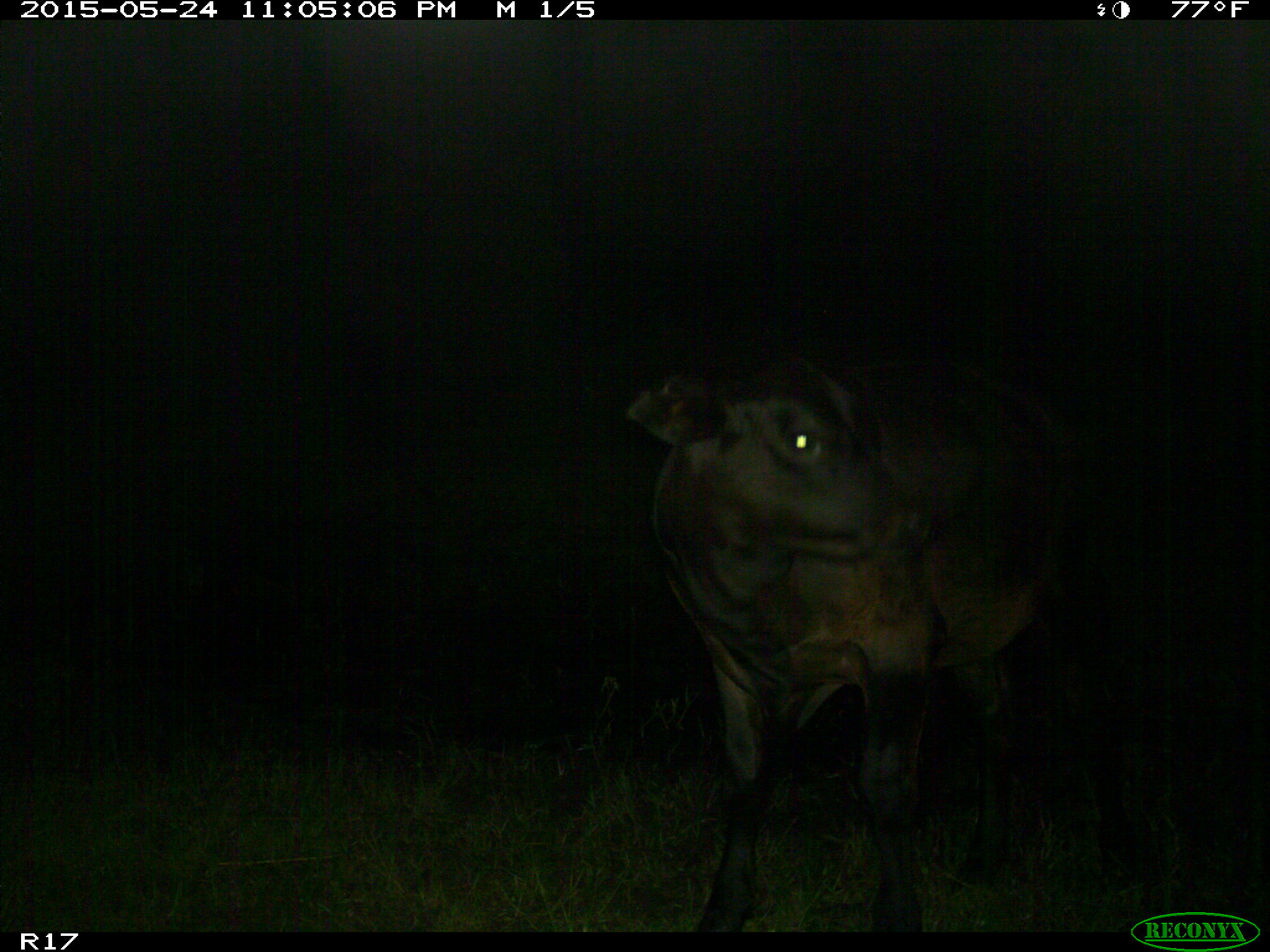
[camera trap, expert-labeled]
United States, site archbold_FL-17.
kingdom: Animalia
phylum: Chordata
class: Mammalia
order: Artiodactyla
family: Bovidae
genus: Bos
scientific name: Bos taurus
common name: domestic cow